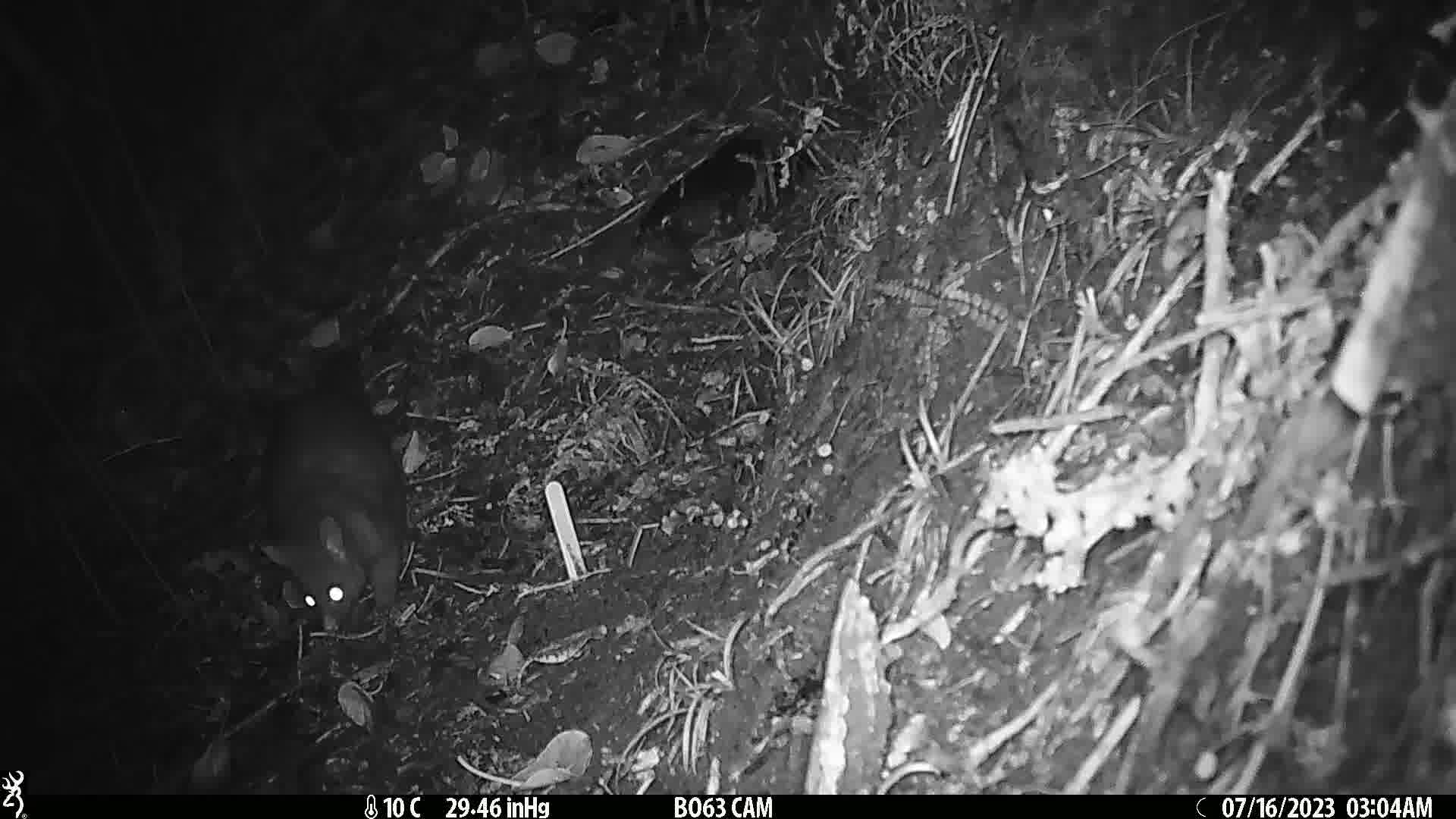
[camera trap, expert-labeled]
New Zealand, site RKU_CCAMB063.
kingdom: Animalia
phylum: Chordata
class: Mammalia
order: Diprotodontia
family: Phalangeridae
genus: Trichosurus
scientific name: Trichosurus vulpecula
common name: common brushtail possum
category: possum